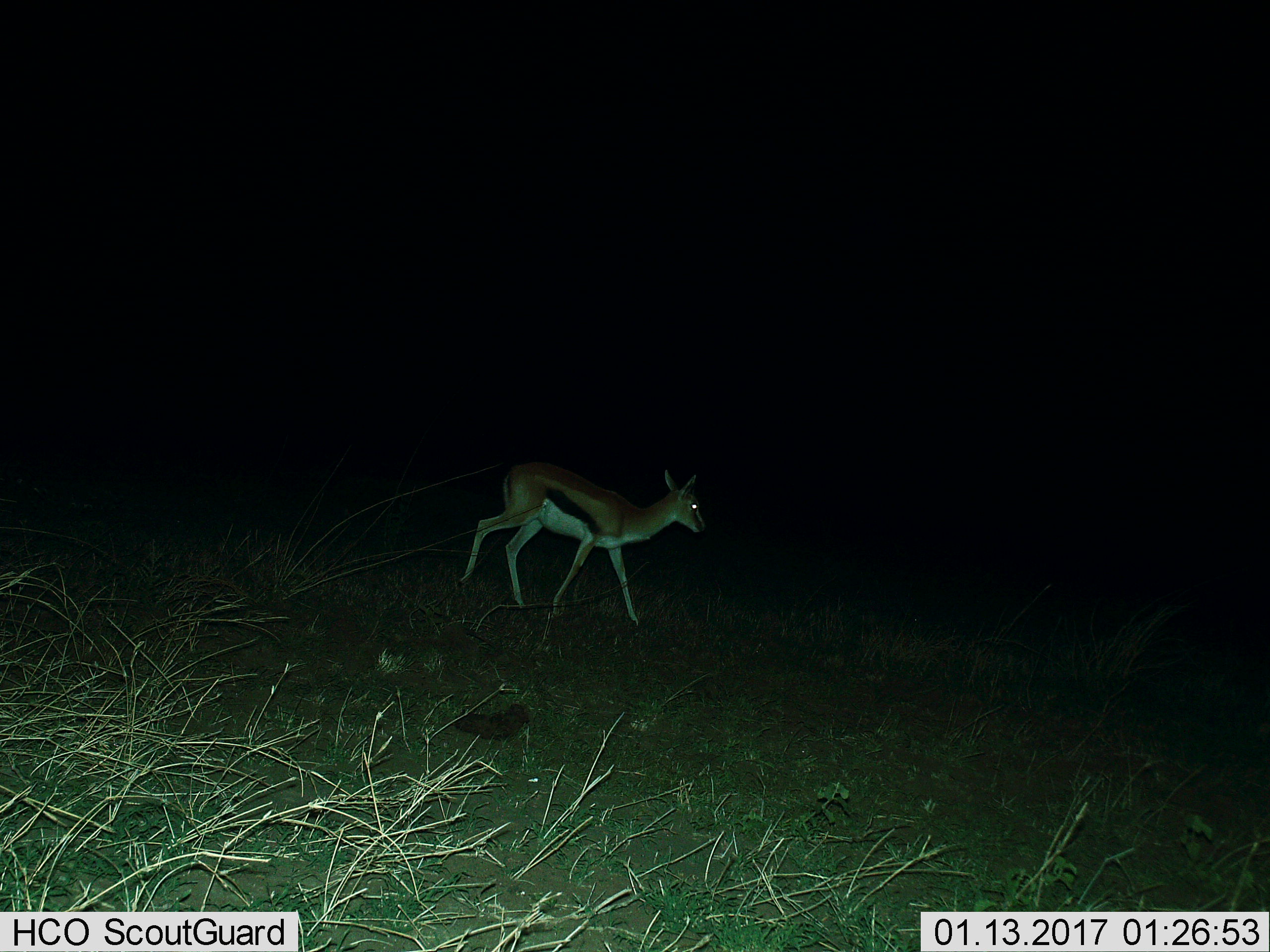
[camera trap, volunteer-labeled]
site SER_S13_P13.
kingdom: Animalia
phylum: Chordata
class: Mammalia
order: Artiodactyla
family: Bovidae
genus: Eudorcas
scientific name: Eudorcas thomsonii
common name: thomson's gazelle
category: gazellethomsons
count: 1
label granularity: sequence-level